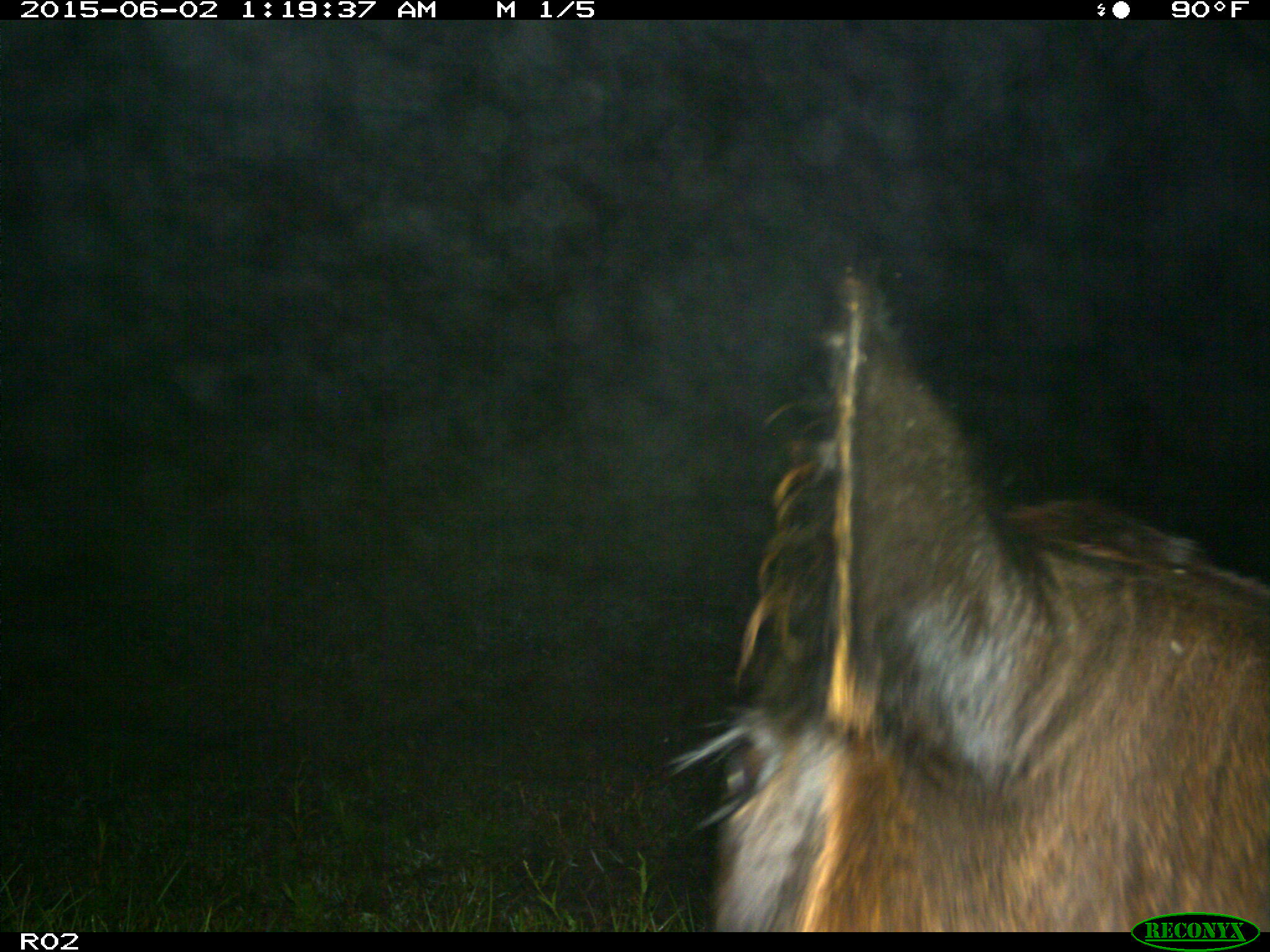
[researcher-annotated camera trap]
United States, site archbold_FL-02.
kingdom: Animalia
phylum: Chordata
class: Mammalia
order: Artiodactyla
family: Bovidae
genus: Bos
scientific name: Bos taurus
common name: domestic cow